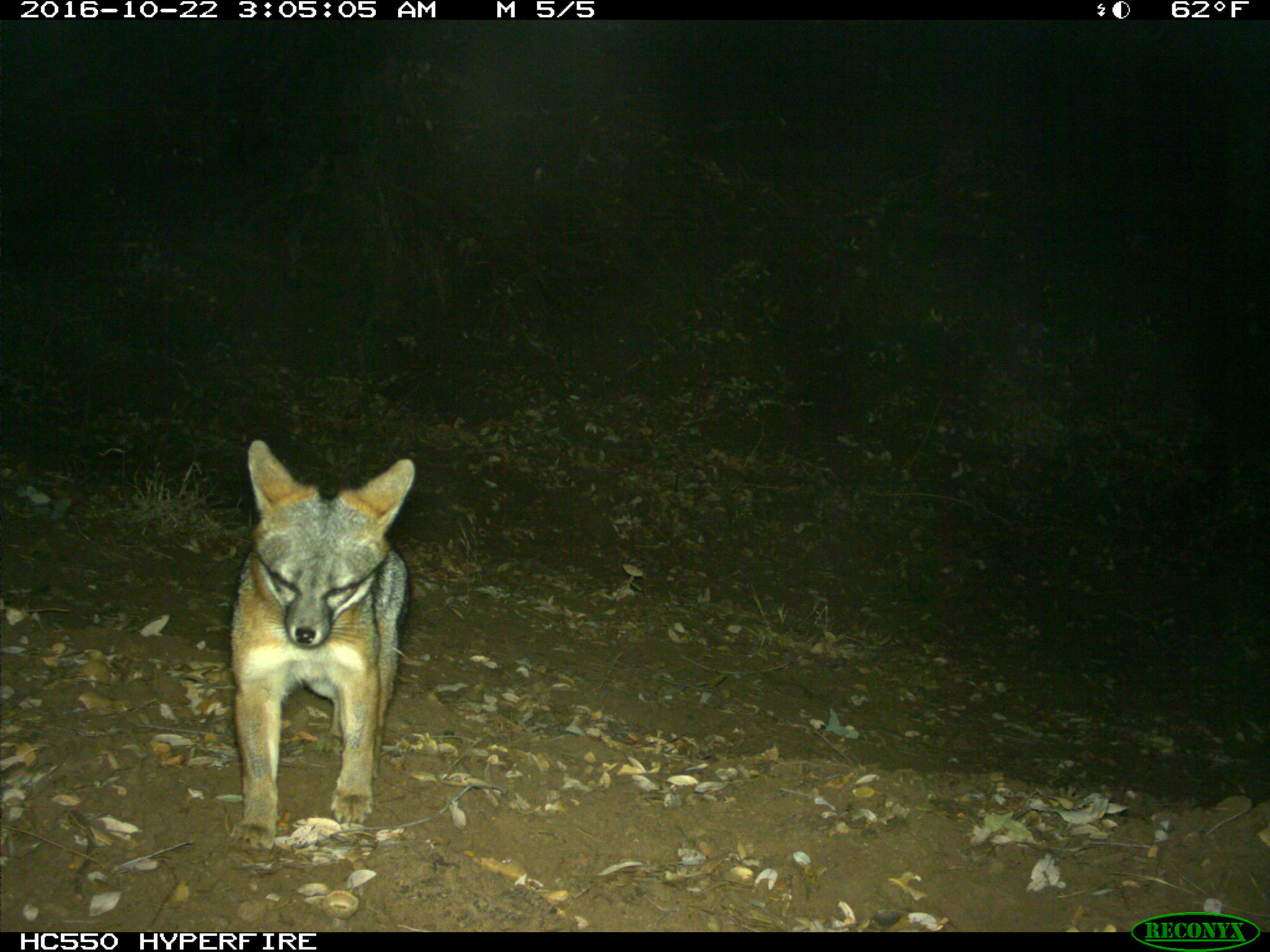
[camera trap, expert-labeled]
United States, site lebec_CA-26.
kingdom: Animalia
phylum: Chordata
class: Mammalia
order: Carnivora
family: Canidae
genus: Urocyon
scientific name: Urocyon cinereoargenteus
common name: gray fox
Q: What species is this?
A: Urocyon cinereoargenteus (gray fox).